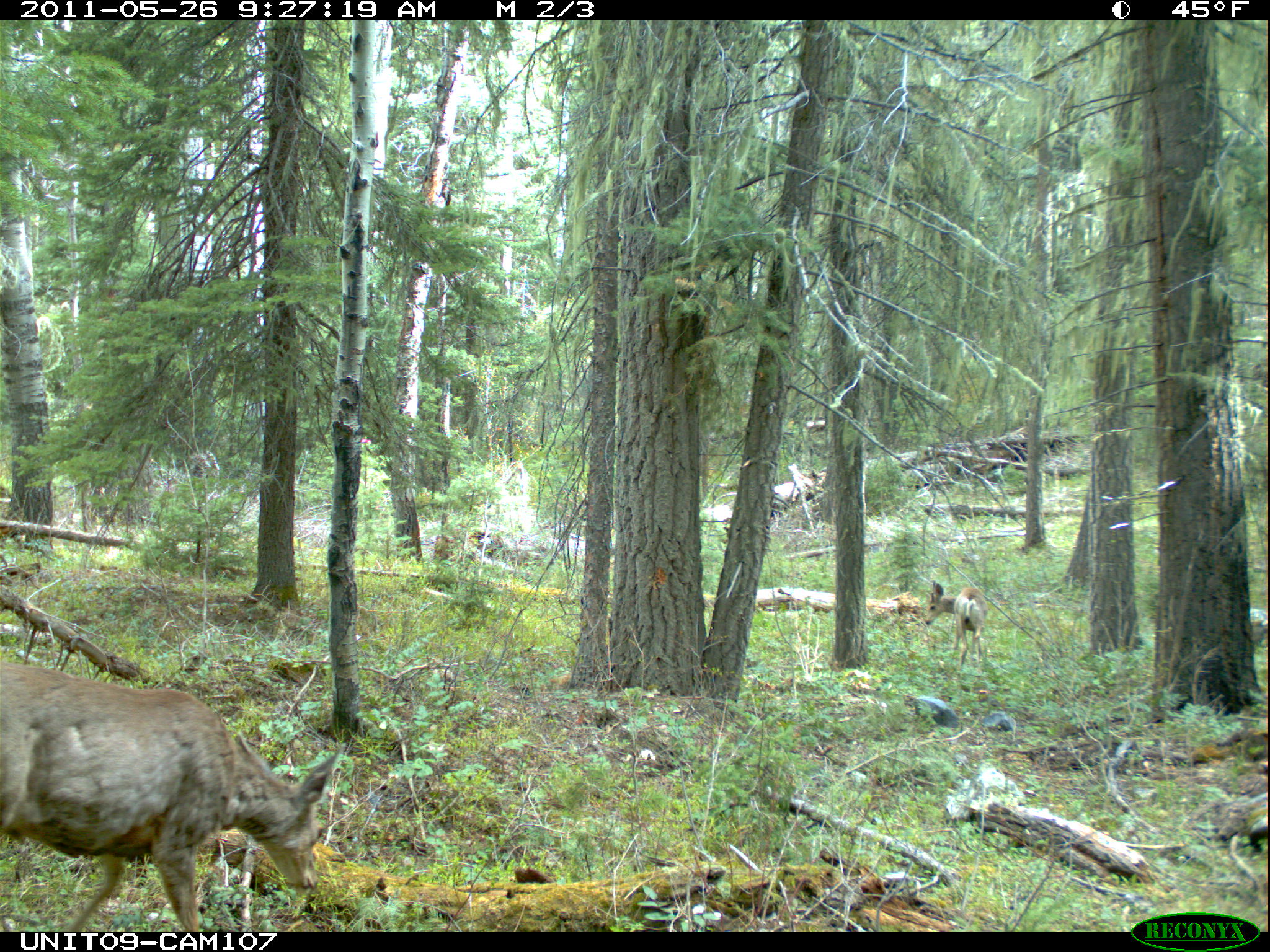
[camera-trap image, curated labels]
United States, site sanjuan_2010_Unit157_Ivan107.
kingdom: Animalia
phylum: Chordata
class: Mammalia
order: Artiodactyla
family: Cervidae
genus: Odocoileus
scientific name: Odocoileus hemionus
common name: mule deer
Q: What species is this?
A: Odocoileus hemionus (mule deer).